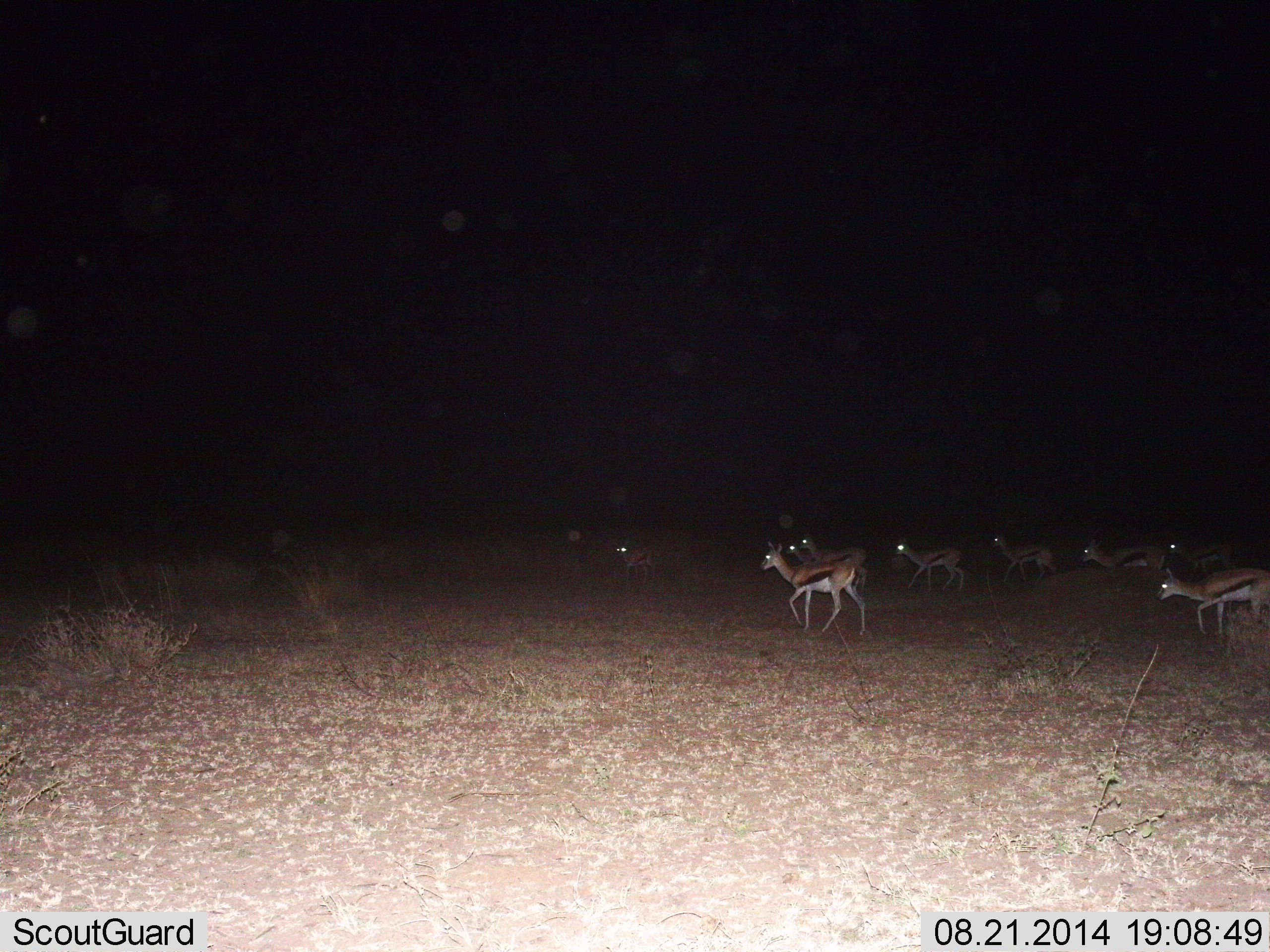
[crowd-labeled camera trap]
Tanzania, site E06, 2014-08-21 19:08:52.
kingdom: Animalia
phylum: Chordata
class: Mammalia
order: Artiodactyla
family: Bovidae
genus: Eudorcas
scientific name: Eudorcas thomsonii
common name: thomson's gazelle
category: gazellethomsons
Gazellethomsons (thomson's gazelle) (Eudorcas thomsonii), count 9. Behavior (volunteer vote fractions): standing 10%, resting 0%, moving 90%, interacting 0%. Young present (vote fraction): 0%. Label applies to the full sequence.